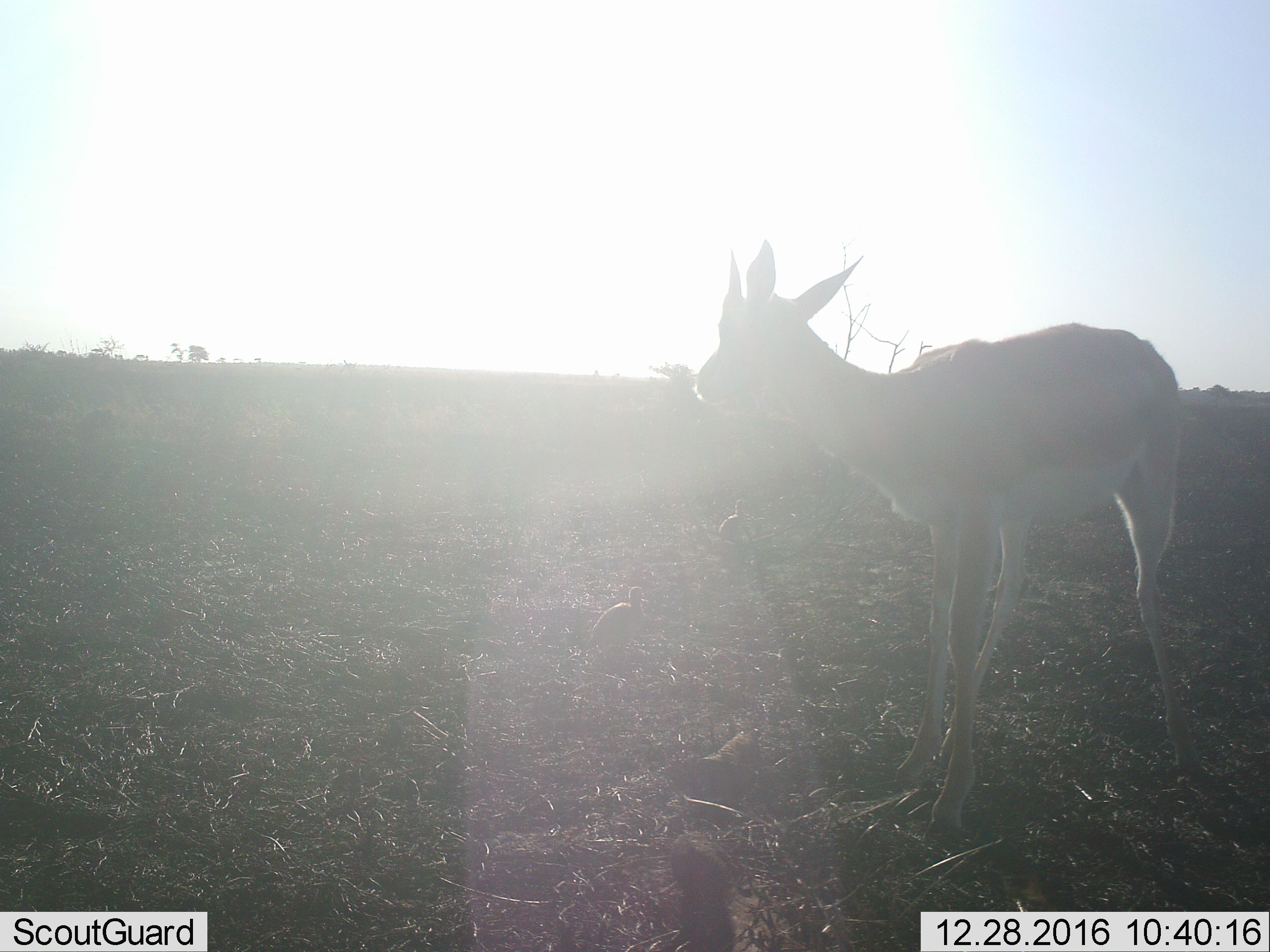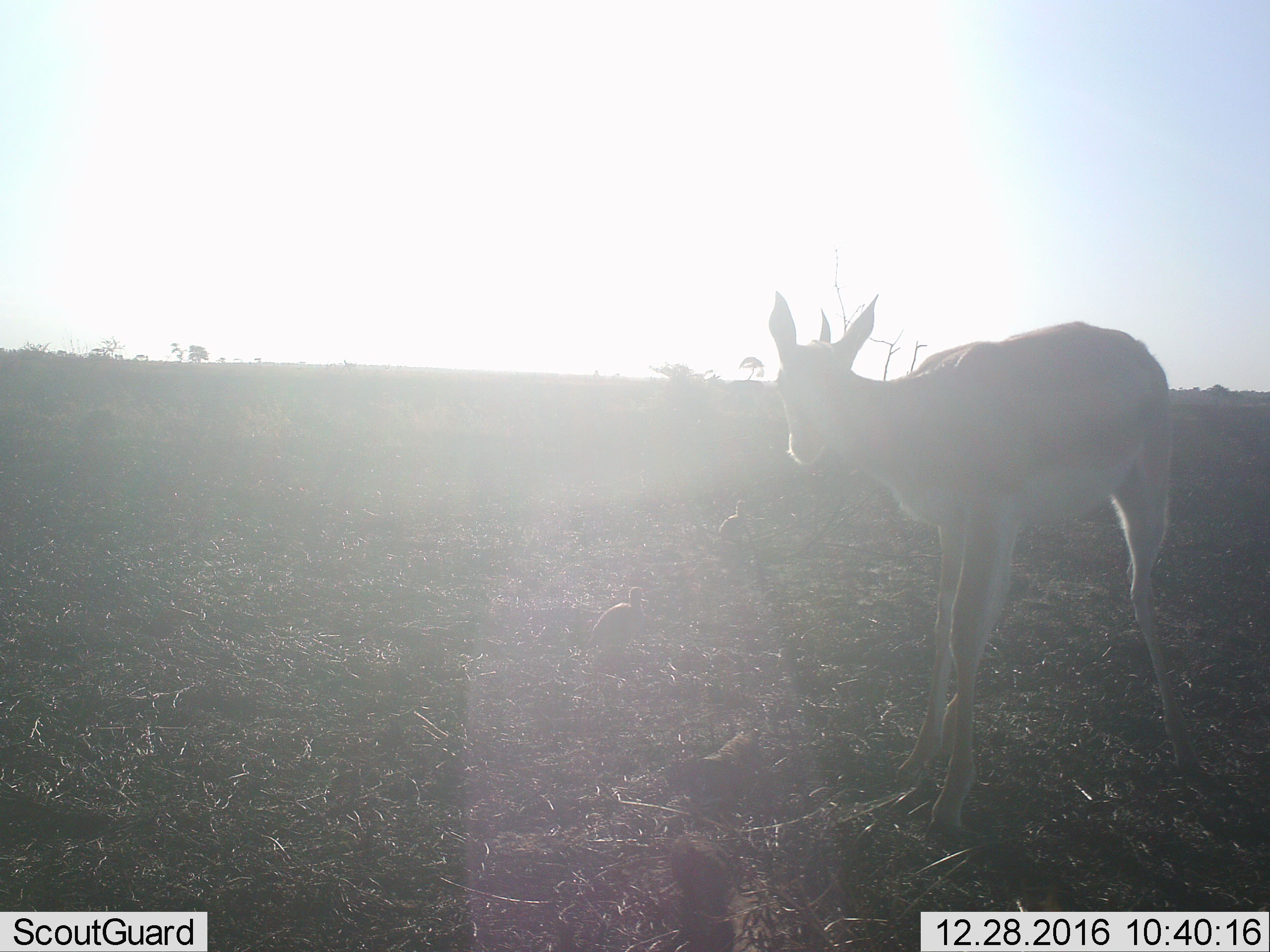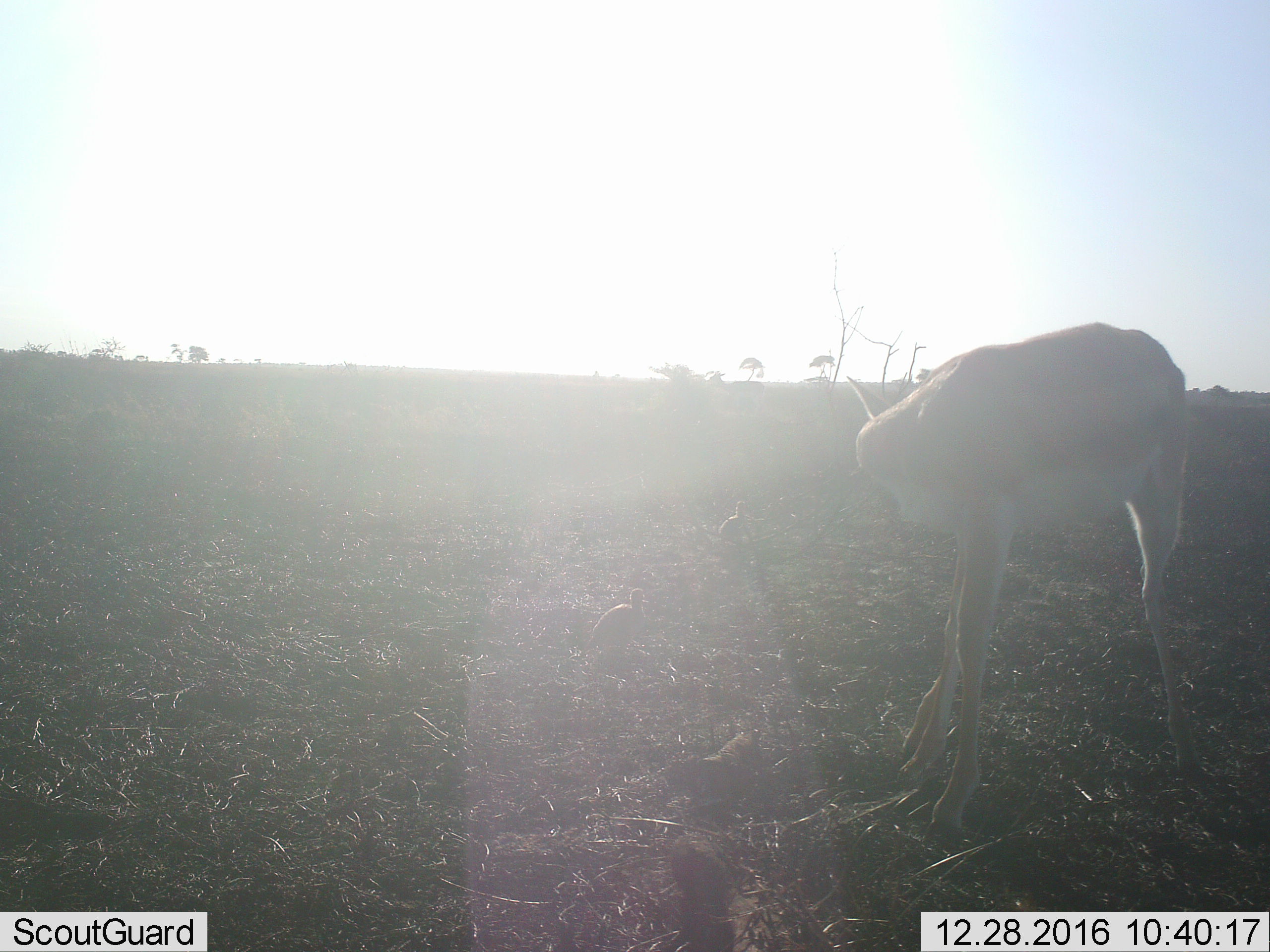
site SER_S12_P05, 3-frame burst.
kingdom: Animalia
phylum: Chordata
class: Aves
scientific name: Aves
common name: bird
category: birdother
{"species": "birdother (bird) (Aves)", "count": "2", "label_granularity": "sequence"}